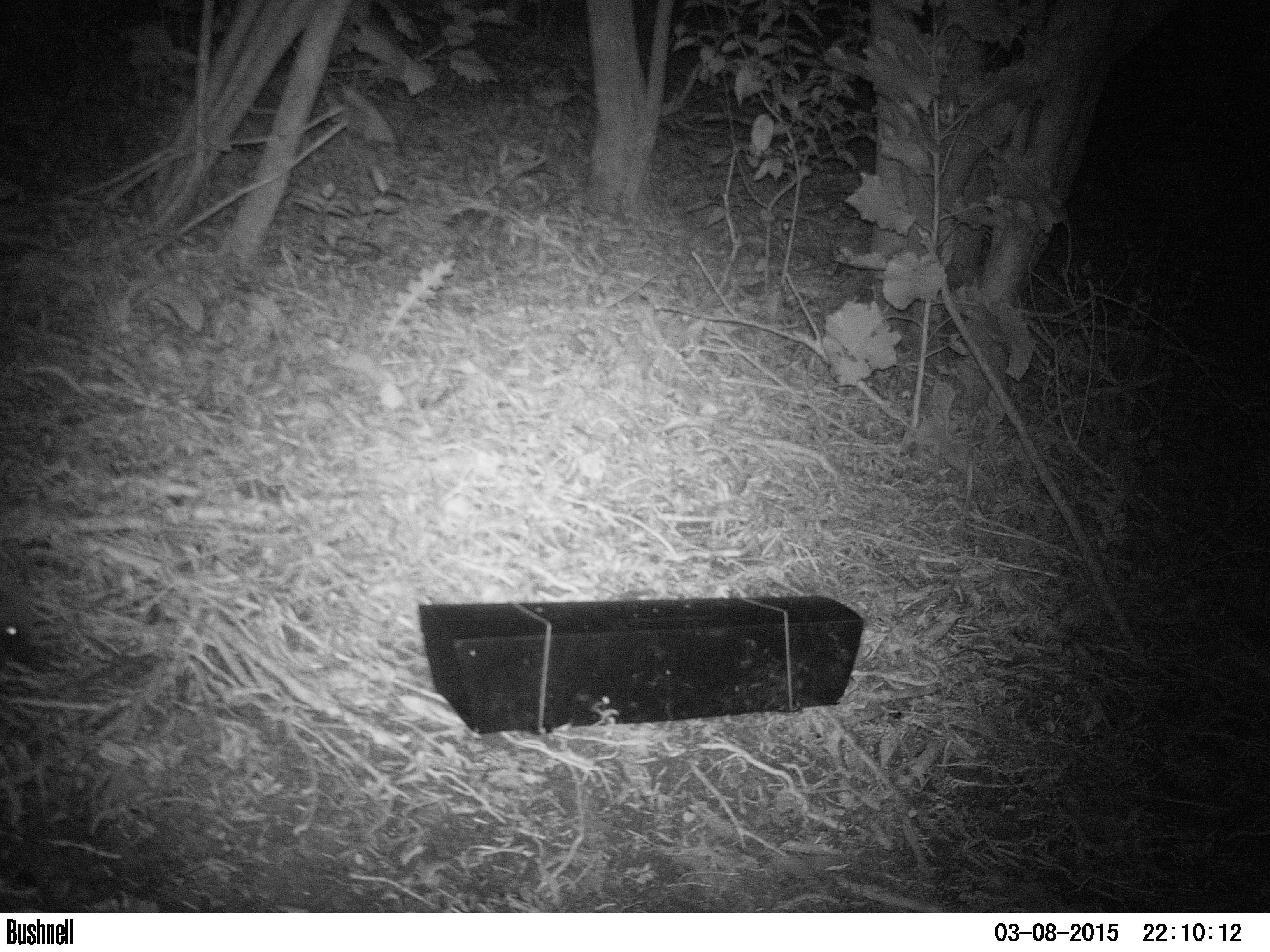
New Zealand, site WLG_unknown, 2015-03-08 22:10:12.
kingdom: Animalia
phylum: Chordata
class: Mammalia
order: Eulipotyphla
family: Erinaceidae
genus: Erinaceus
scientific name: Erinaceus europaeus europaeus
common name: european hedgehog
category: hedgehog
Hedgehog (european hedgehog) (Erinaceus europaeus europaeus).